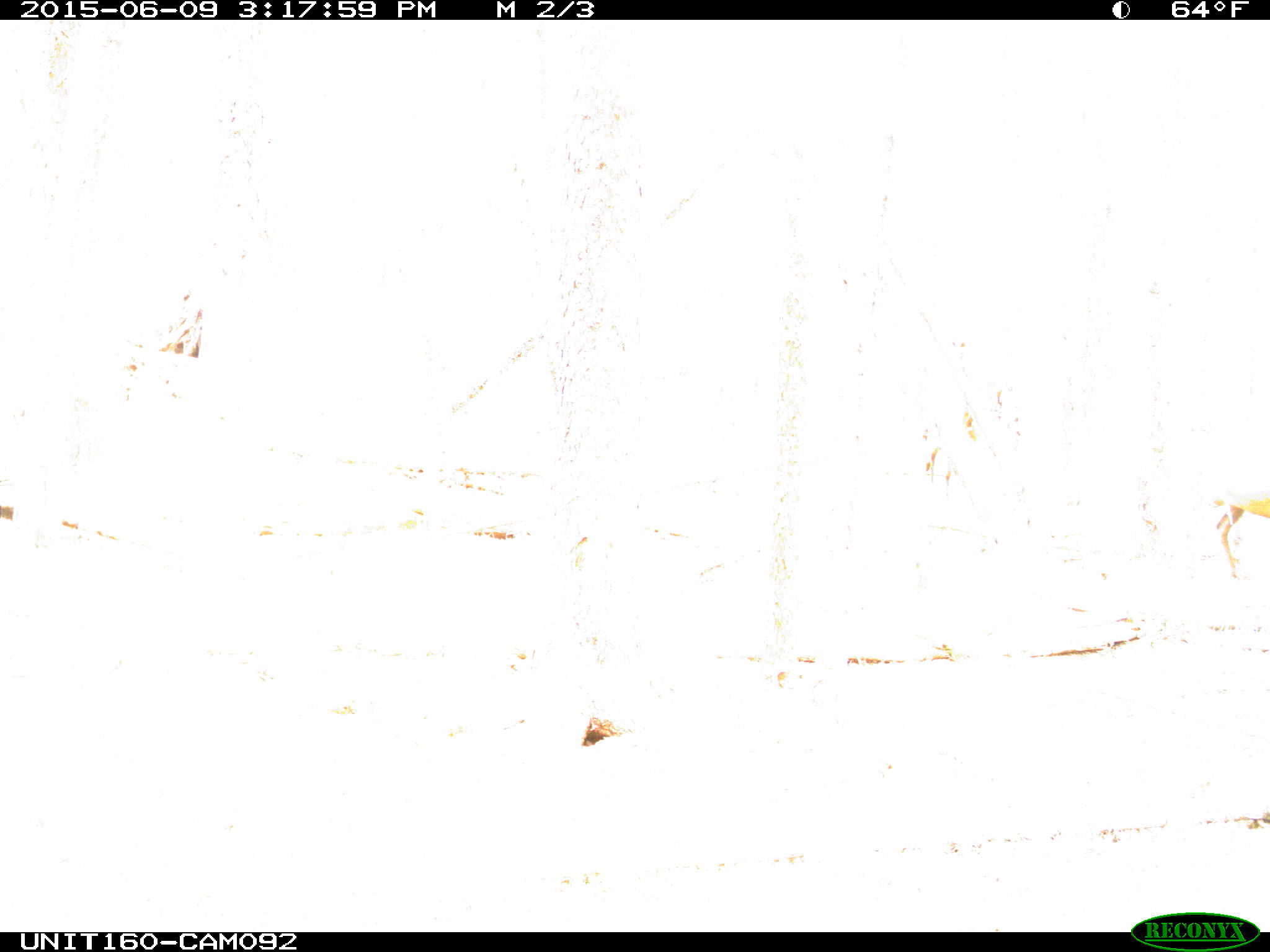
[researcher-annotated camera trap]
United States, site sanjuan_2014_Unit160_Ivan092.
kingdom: Animalia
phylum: Chordata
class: Mammalia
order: Artiodactyla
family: Cervidae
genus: Cervus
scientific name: Cervus elaphus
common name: red deer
Cervus elaphus (red deer).